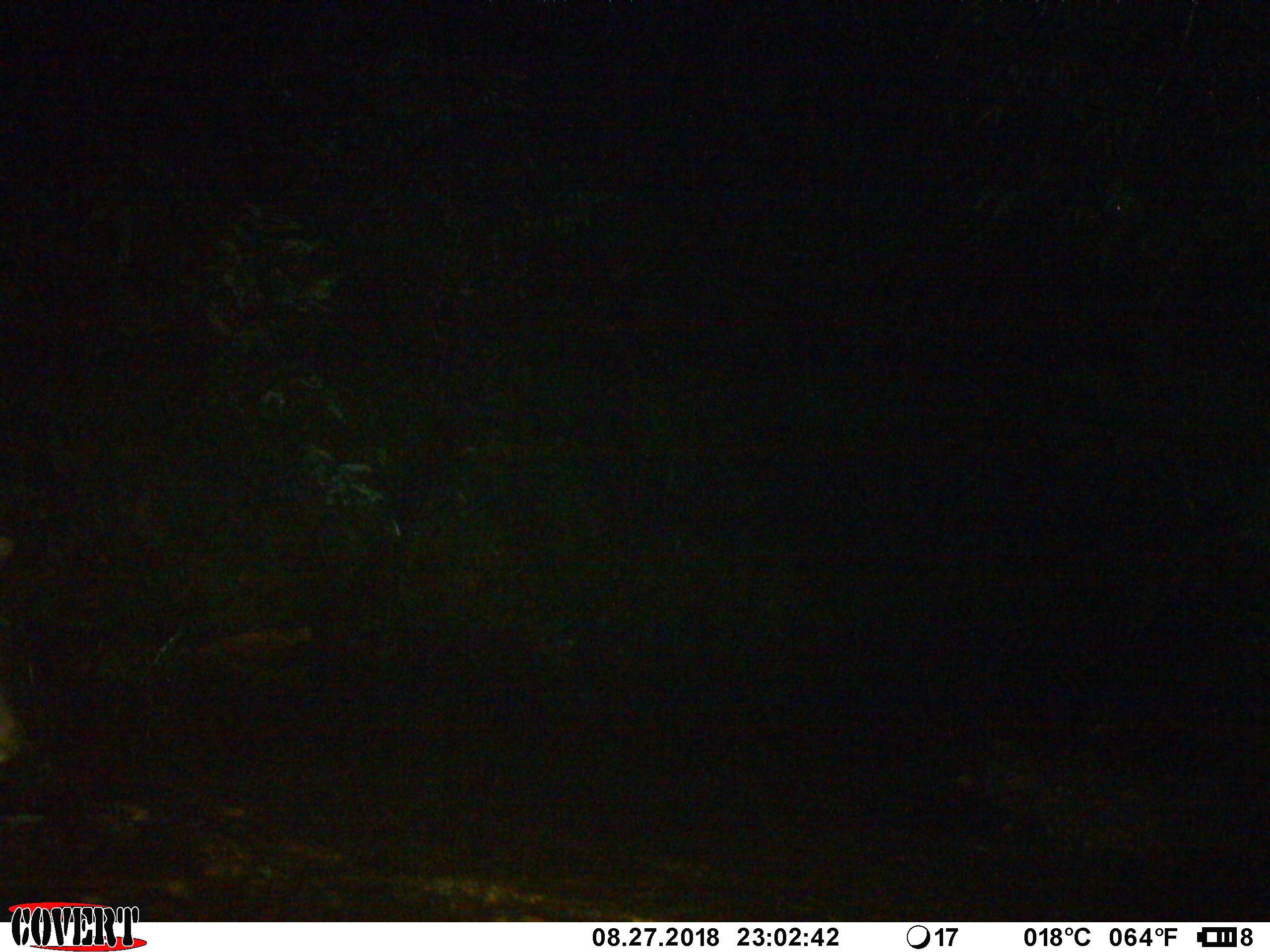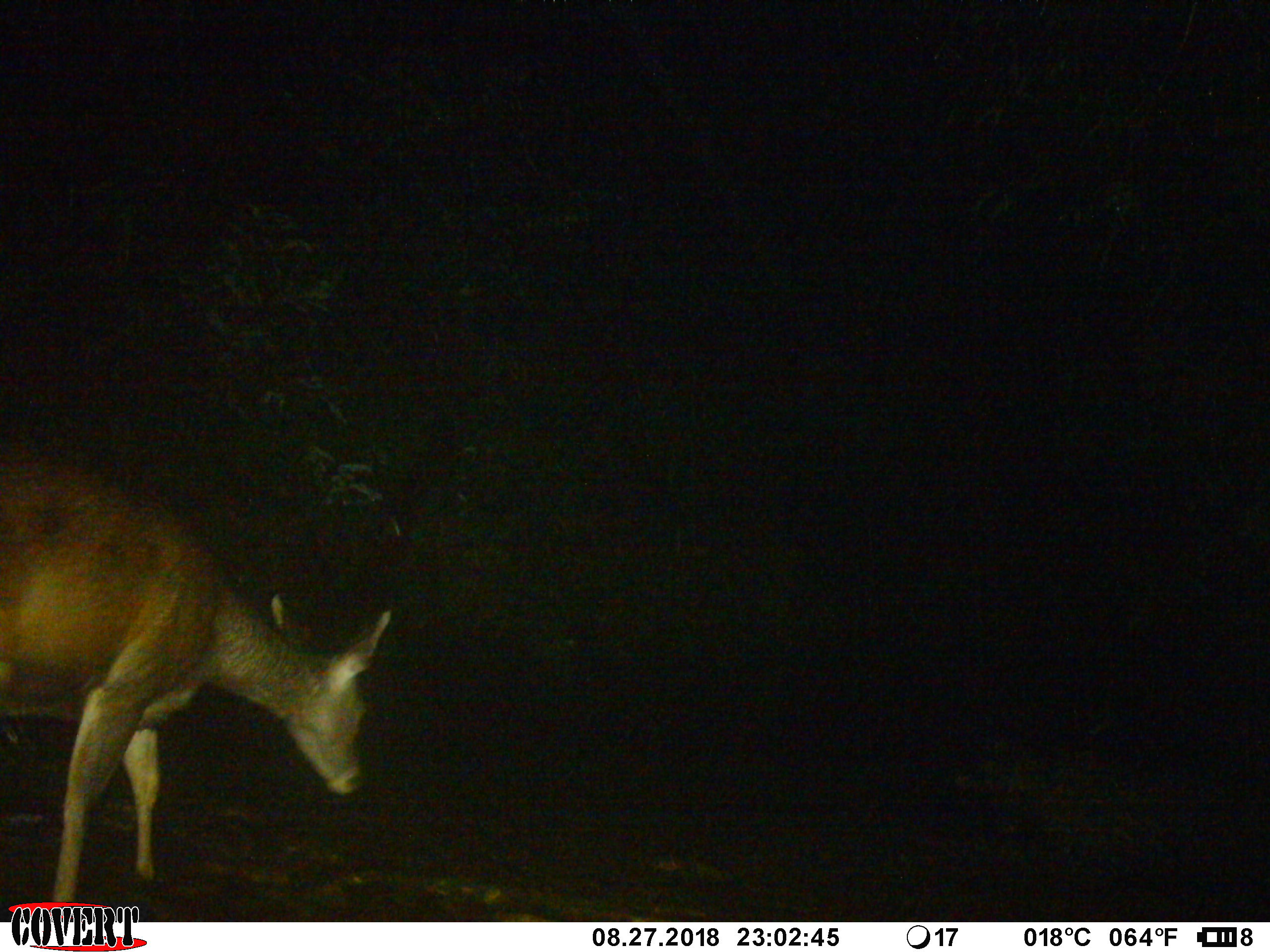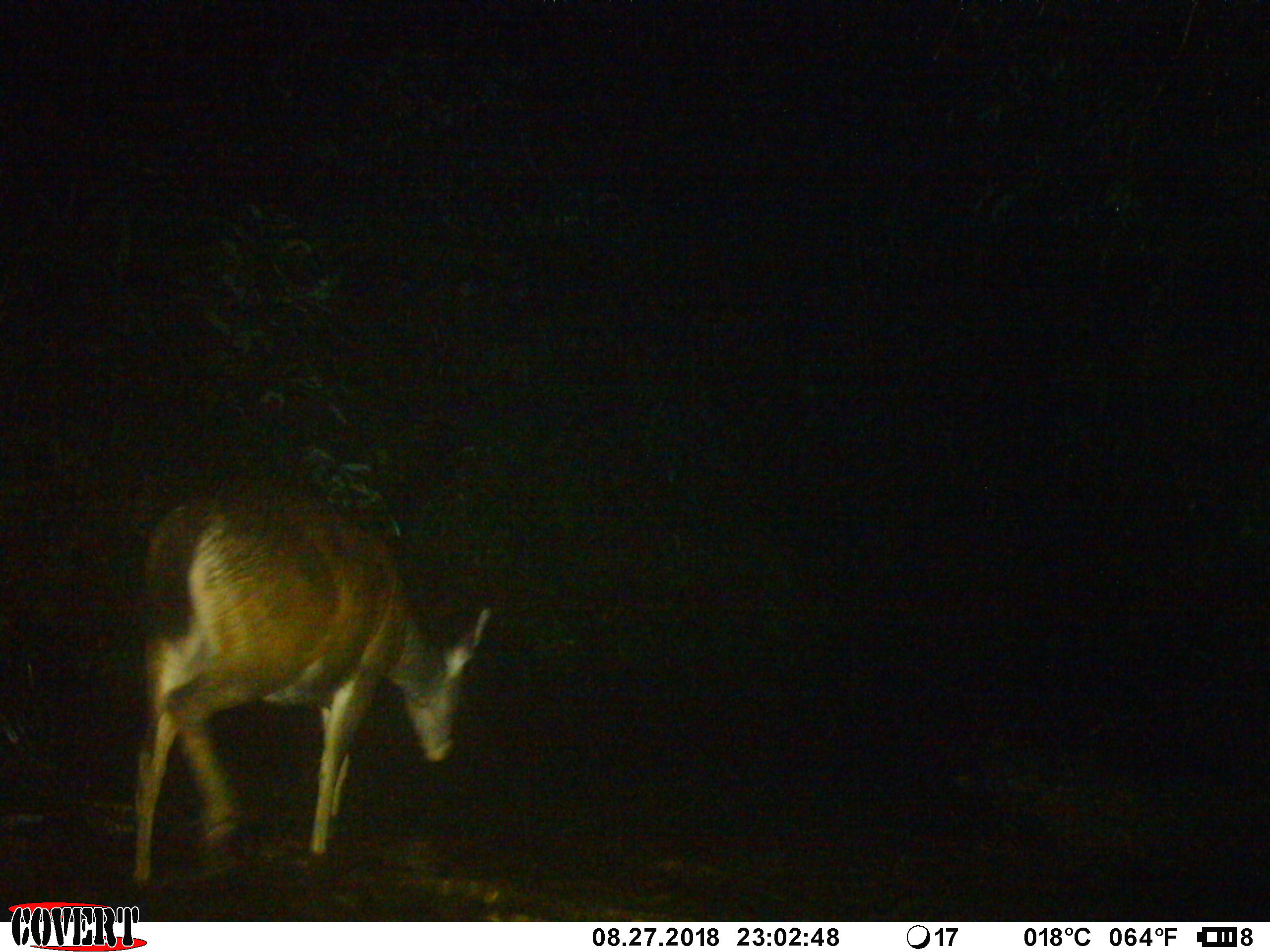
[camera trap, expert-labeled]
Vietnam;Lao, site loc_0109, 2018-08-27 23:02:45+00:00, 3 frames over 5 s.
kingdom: Animalia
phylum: Chordata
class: Mammalia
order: Artiodactyla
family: Cervidae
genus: Rusa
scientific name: Rusa unicolor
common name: sambar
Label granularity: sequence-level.